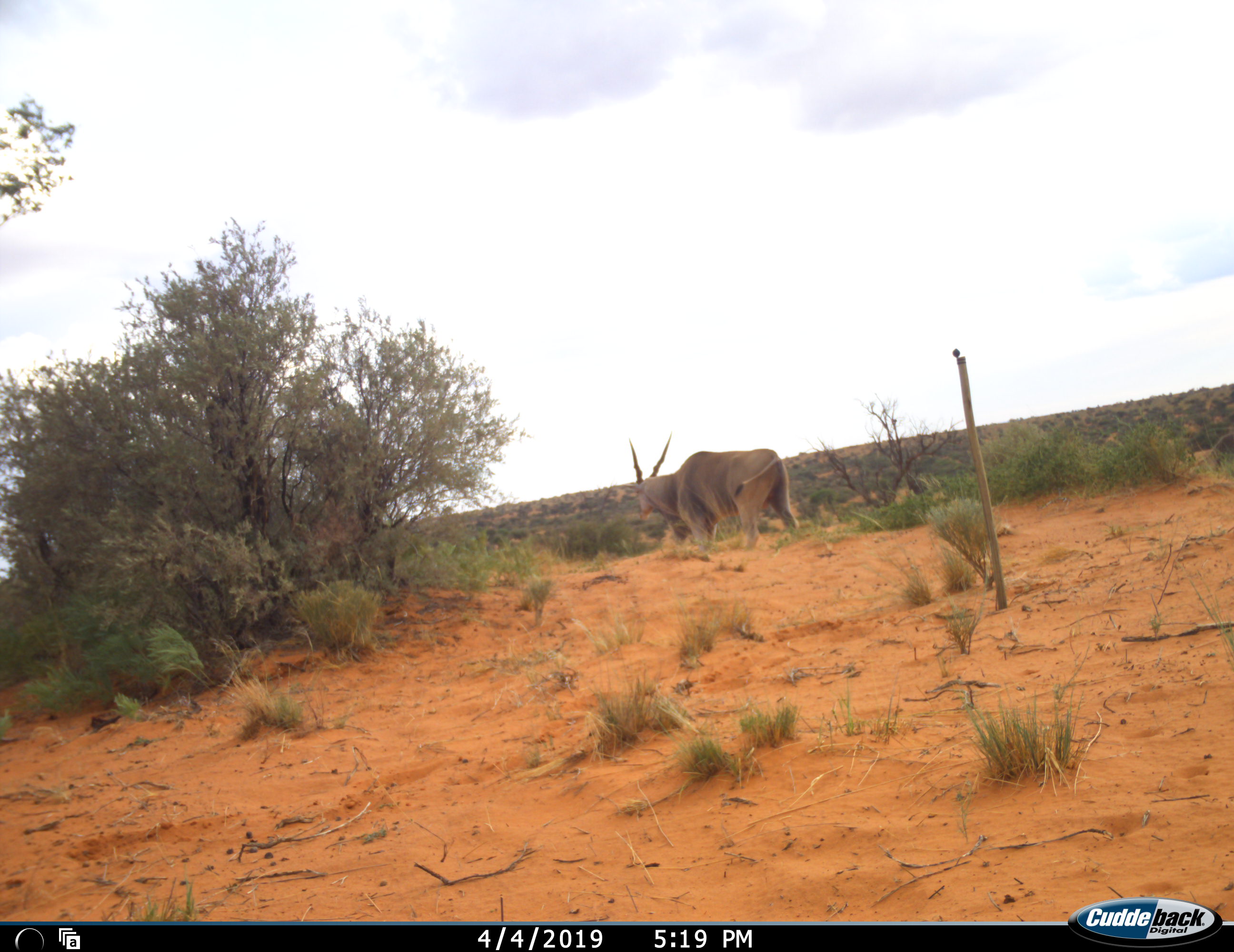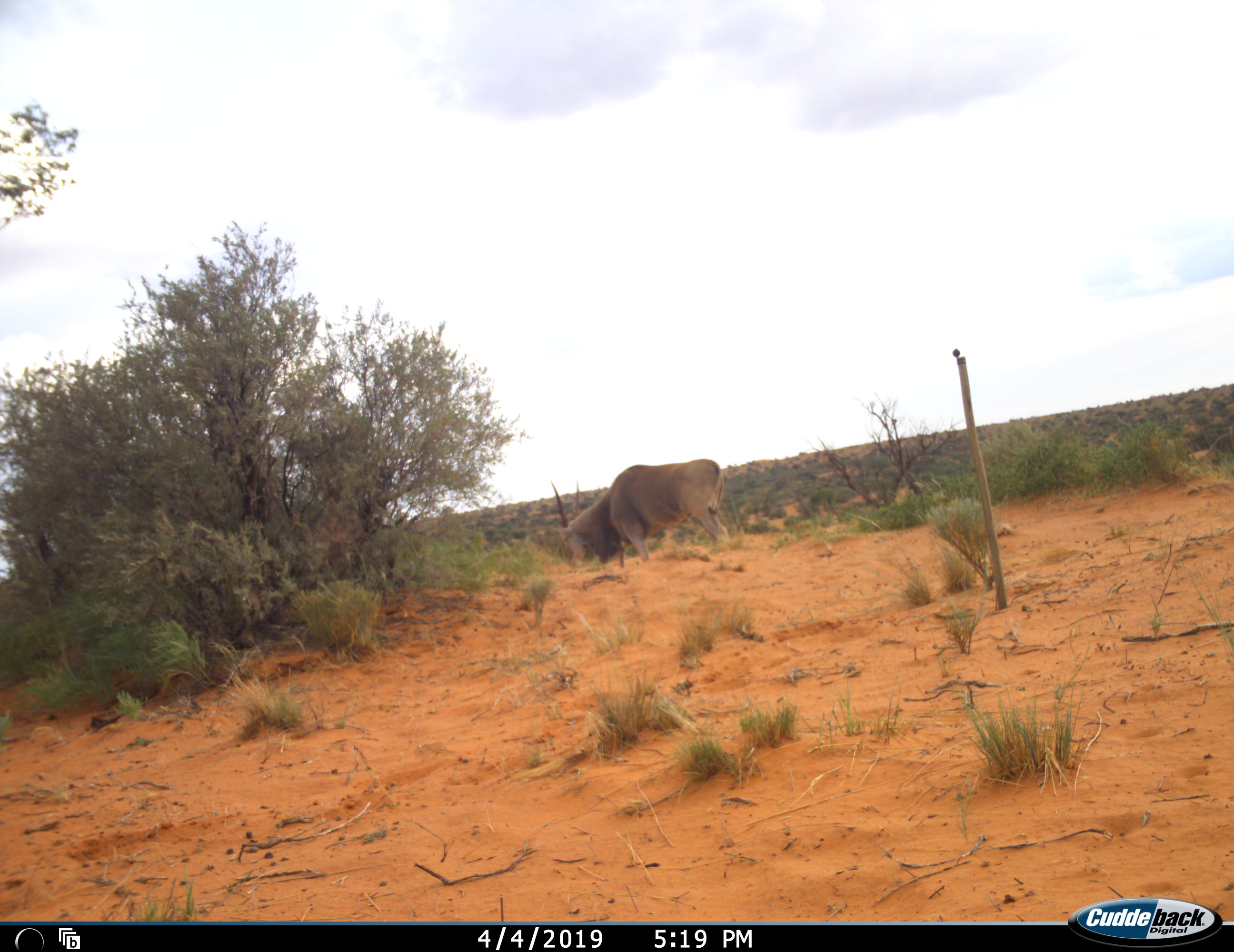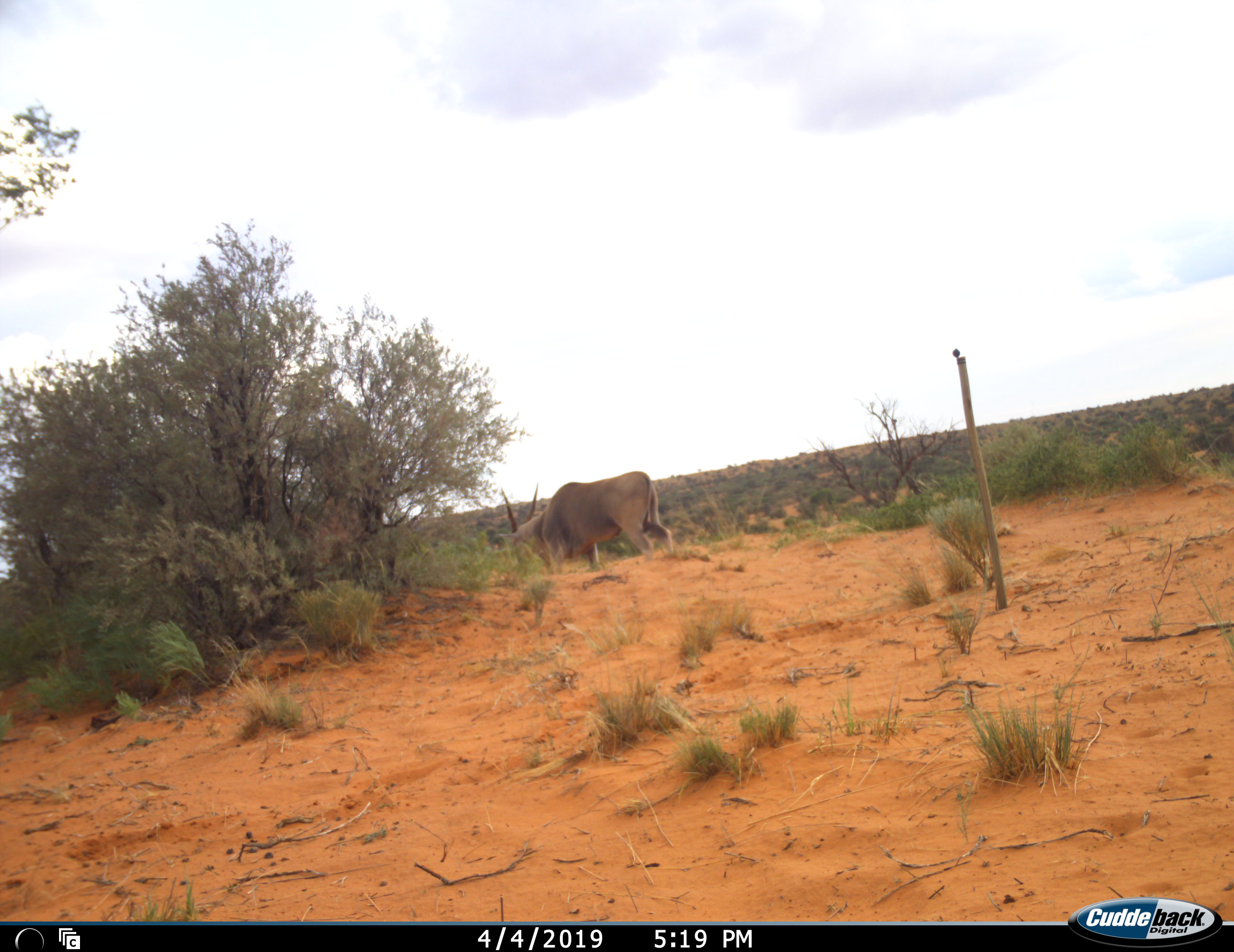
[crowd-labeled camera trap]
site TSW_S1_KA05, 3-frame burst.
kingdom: Animalia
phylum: Chordata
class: Mammalia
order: Artiodactyla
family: Bovidae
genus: Tragelaphus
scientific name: Tragelaphus oryx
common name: eland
Eland (Tragelaphus oryx), count 1. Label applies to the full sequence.